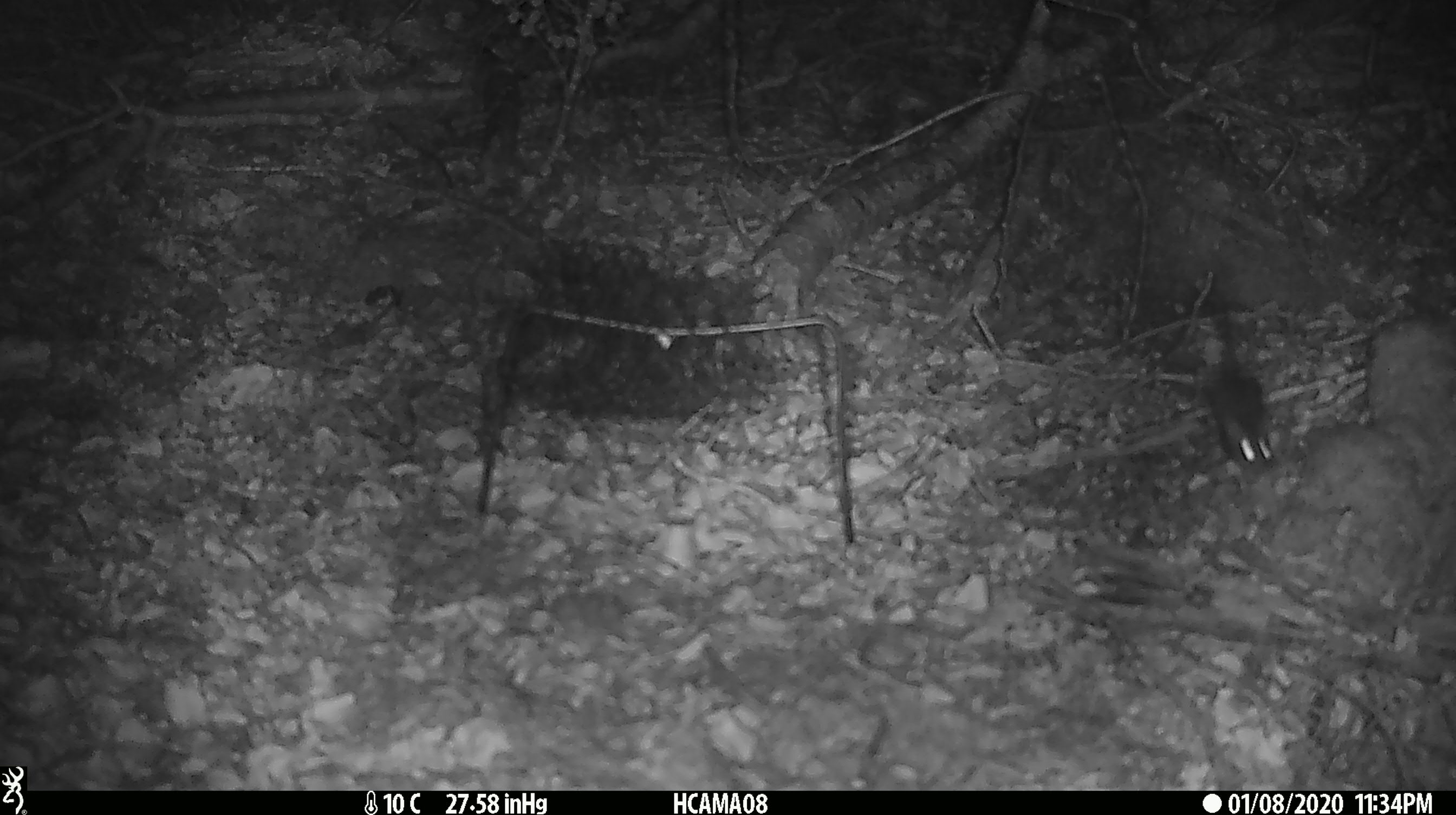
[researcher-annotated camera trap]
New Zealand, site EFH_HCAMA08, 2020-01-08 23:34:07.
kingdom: Animalia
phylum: Chordata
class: Mammalia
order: Rodentia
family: Muridae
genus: Mus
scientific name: Mus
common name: mouse